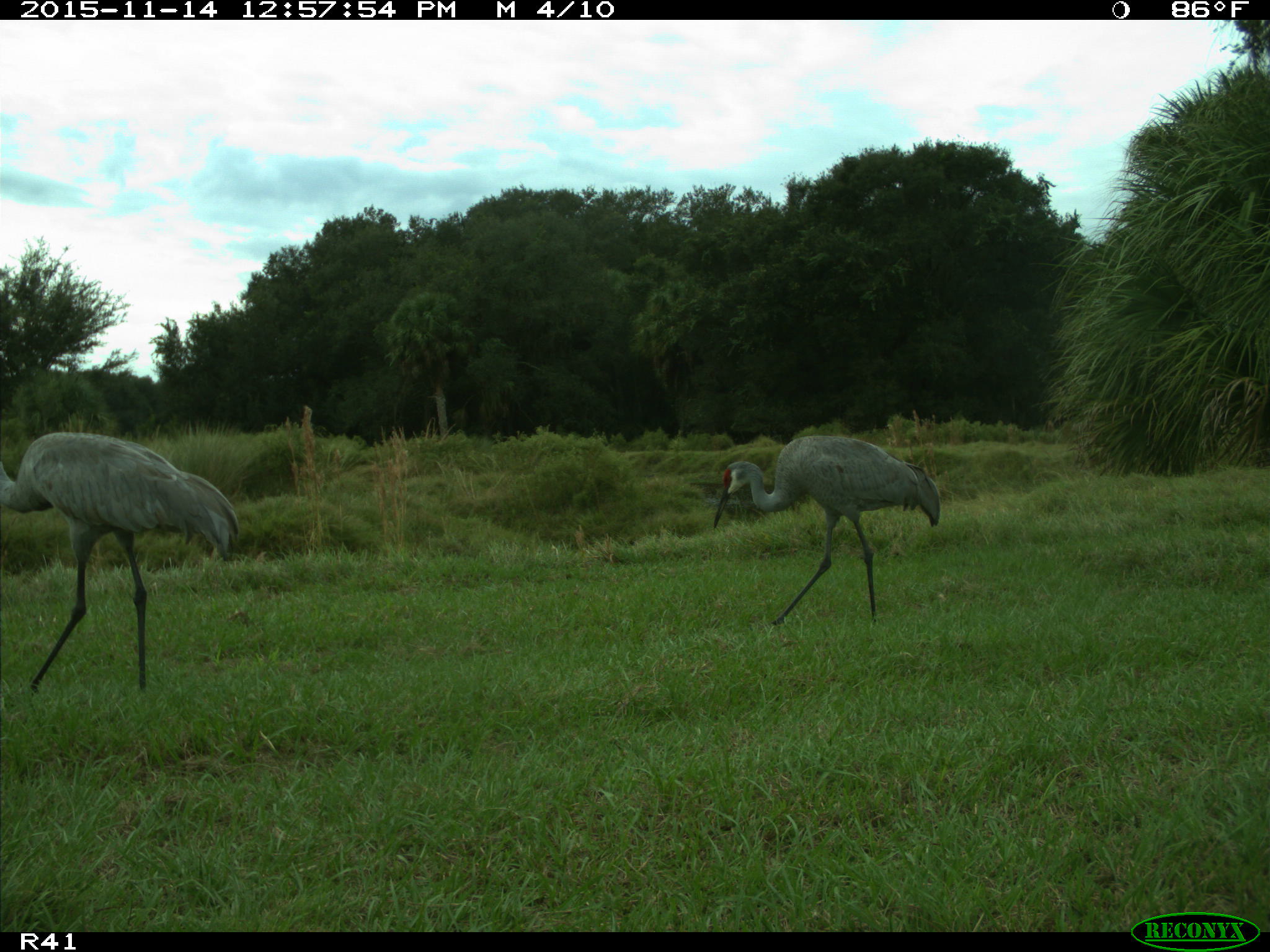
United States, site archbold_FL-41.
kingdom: Animalia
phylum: Chordata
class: Aves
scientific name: Aves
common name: birds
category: unidentified bird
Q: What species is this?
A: Unidentified bird (birds) (Aves).